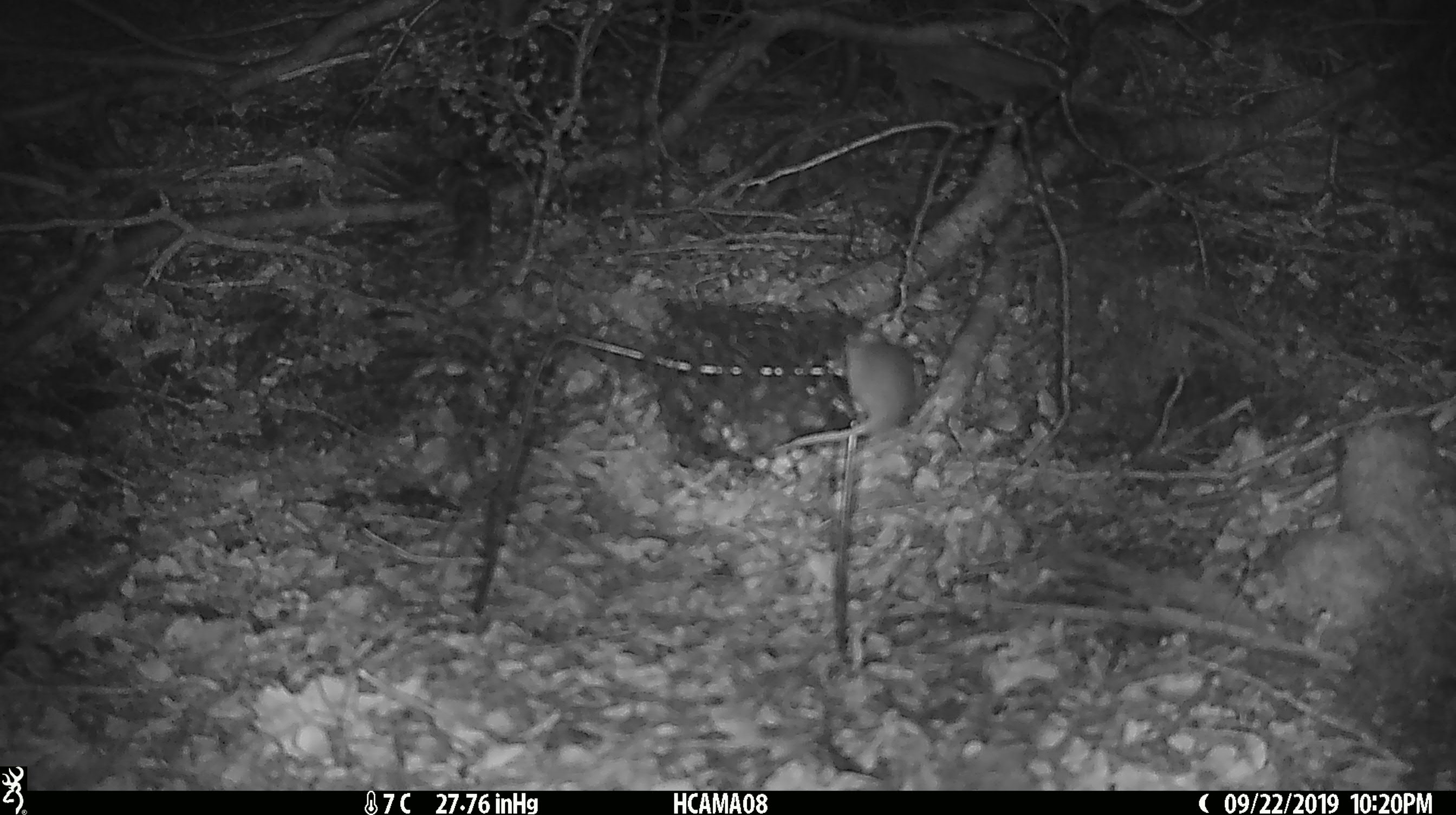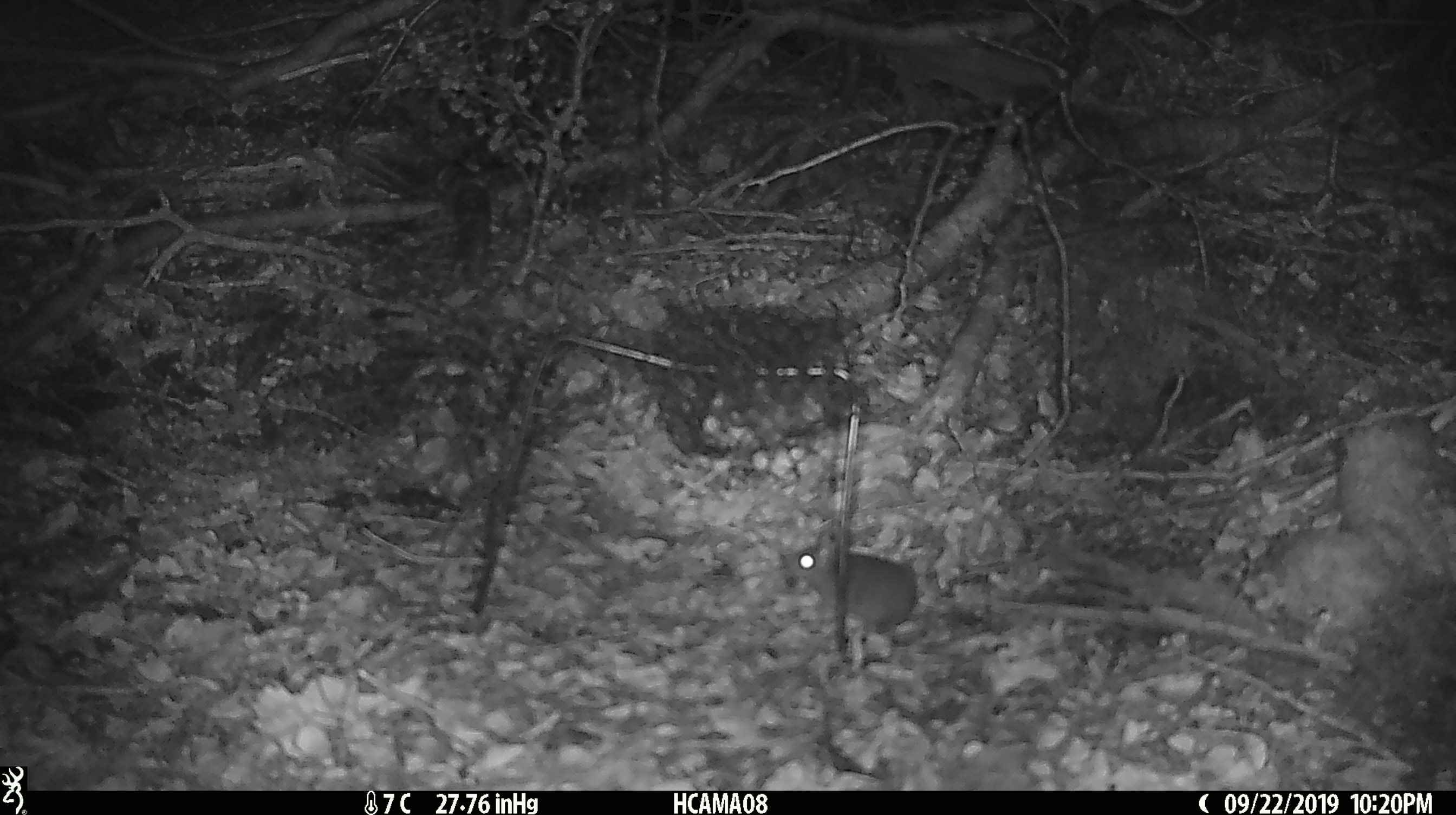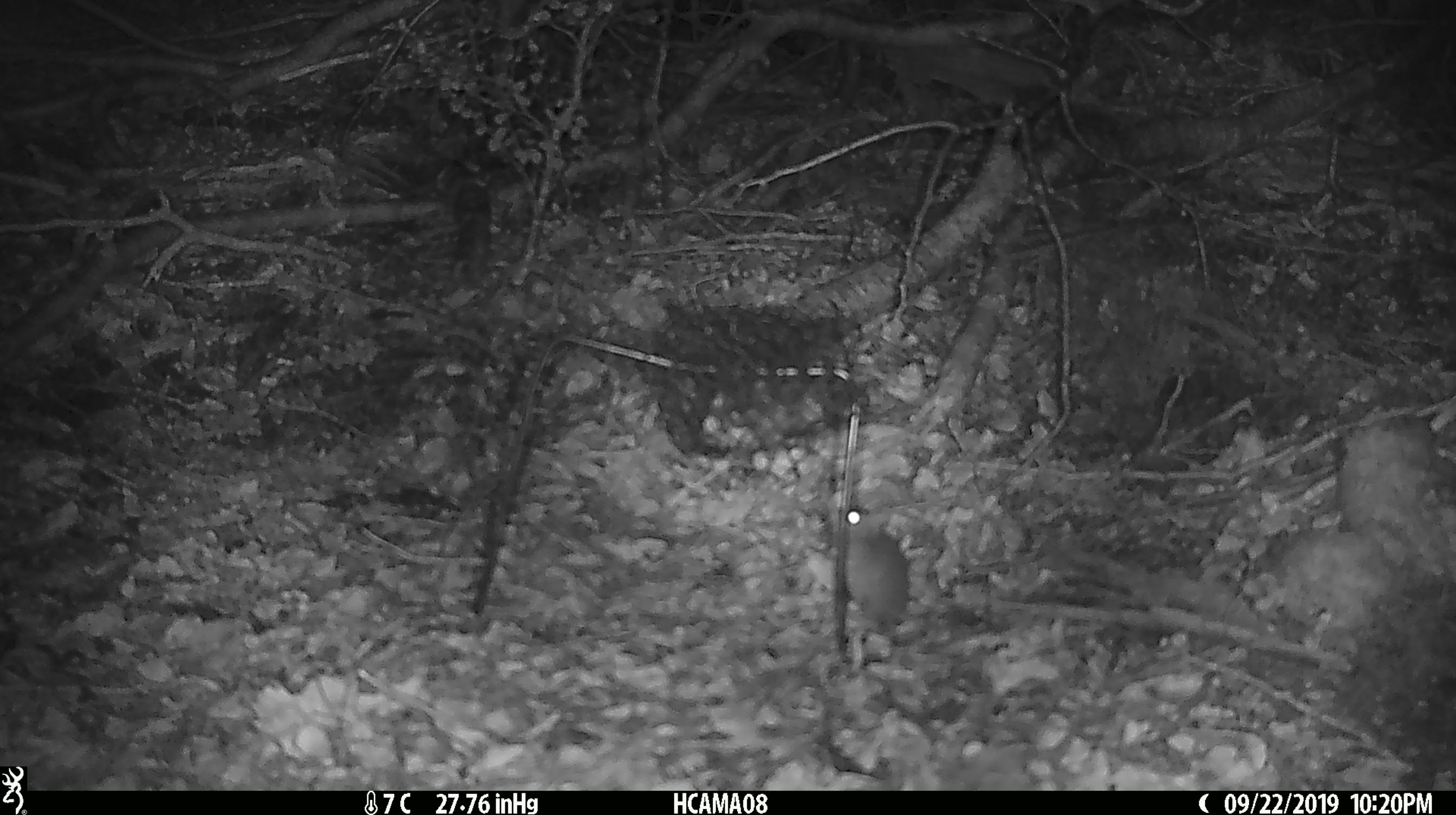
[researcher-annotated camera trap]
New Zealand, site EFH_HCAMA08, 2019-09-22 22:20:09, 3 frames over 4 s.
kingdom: Animalia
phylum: Chordata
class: Mammalia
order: Rodentia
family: Muridae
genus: Mus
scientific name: Mus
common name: mouse